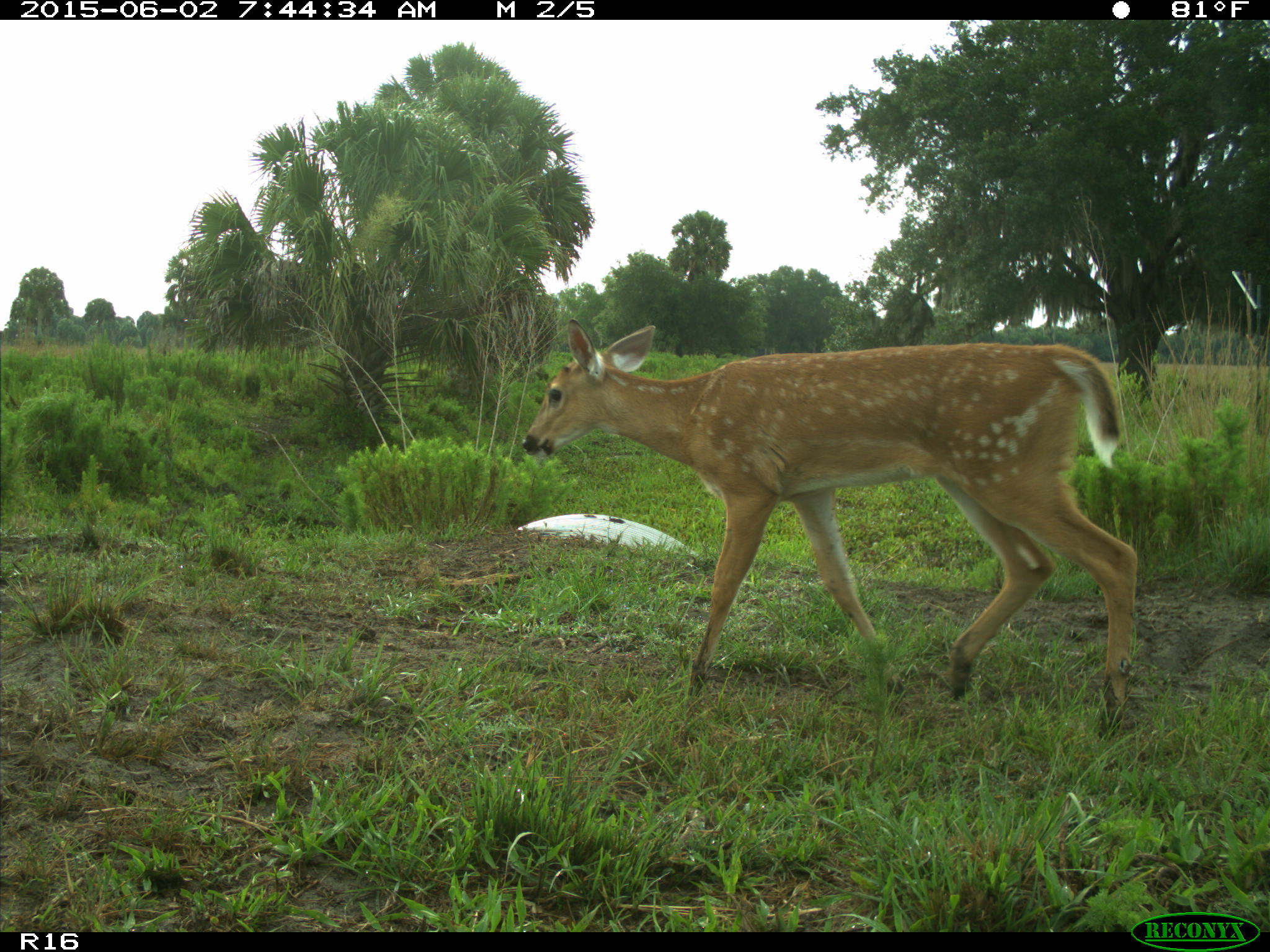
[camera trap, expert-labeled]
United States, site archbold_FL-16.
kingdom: Animalia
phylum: Chordata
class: Mammalia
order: Artiodactyla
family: Cervidae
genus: Odocoileus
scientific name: Odocoileus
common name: deer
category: unidentified deer